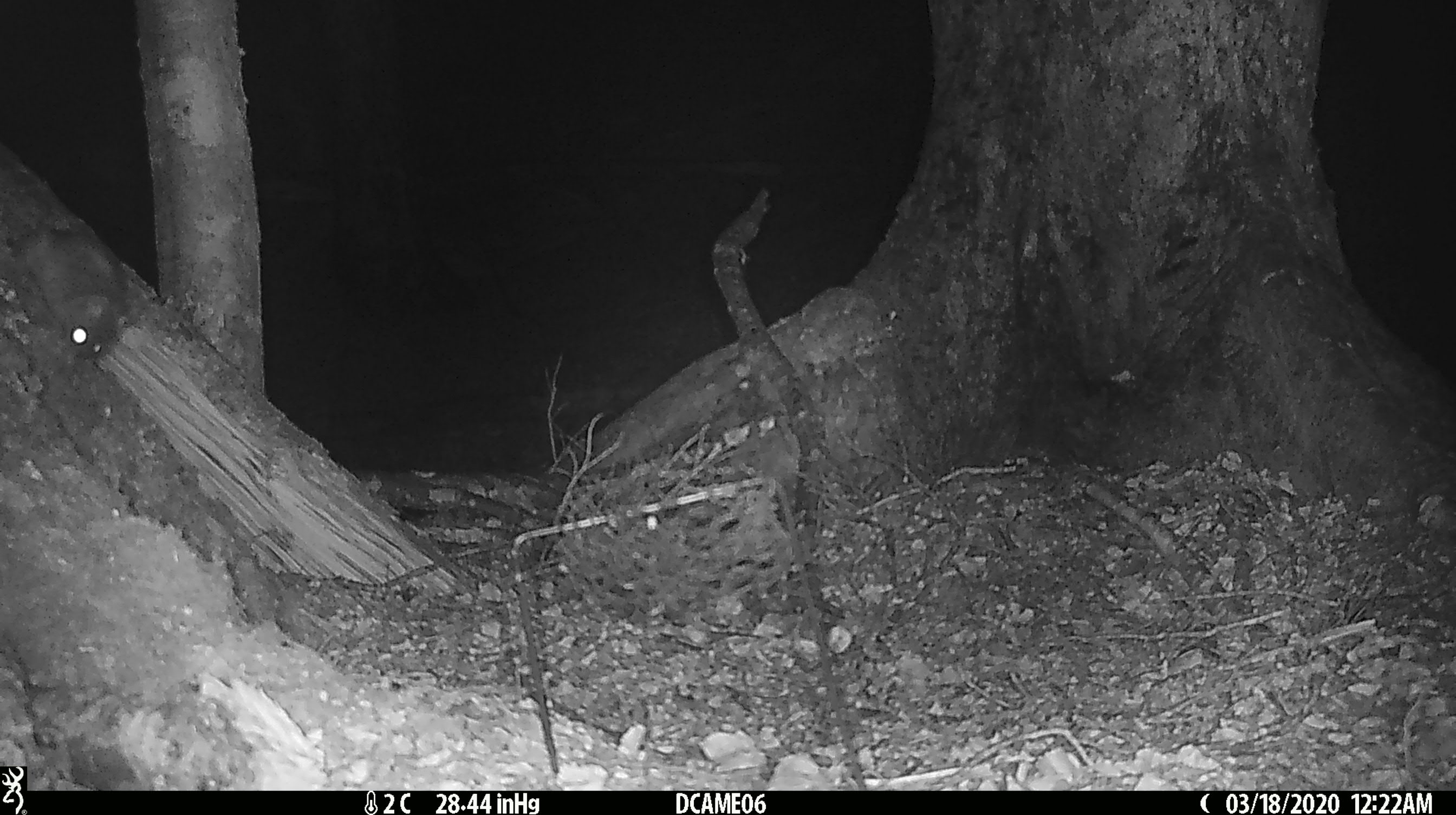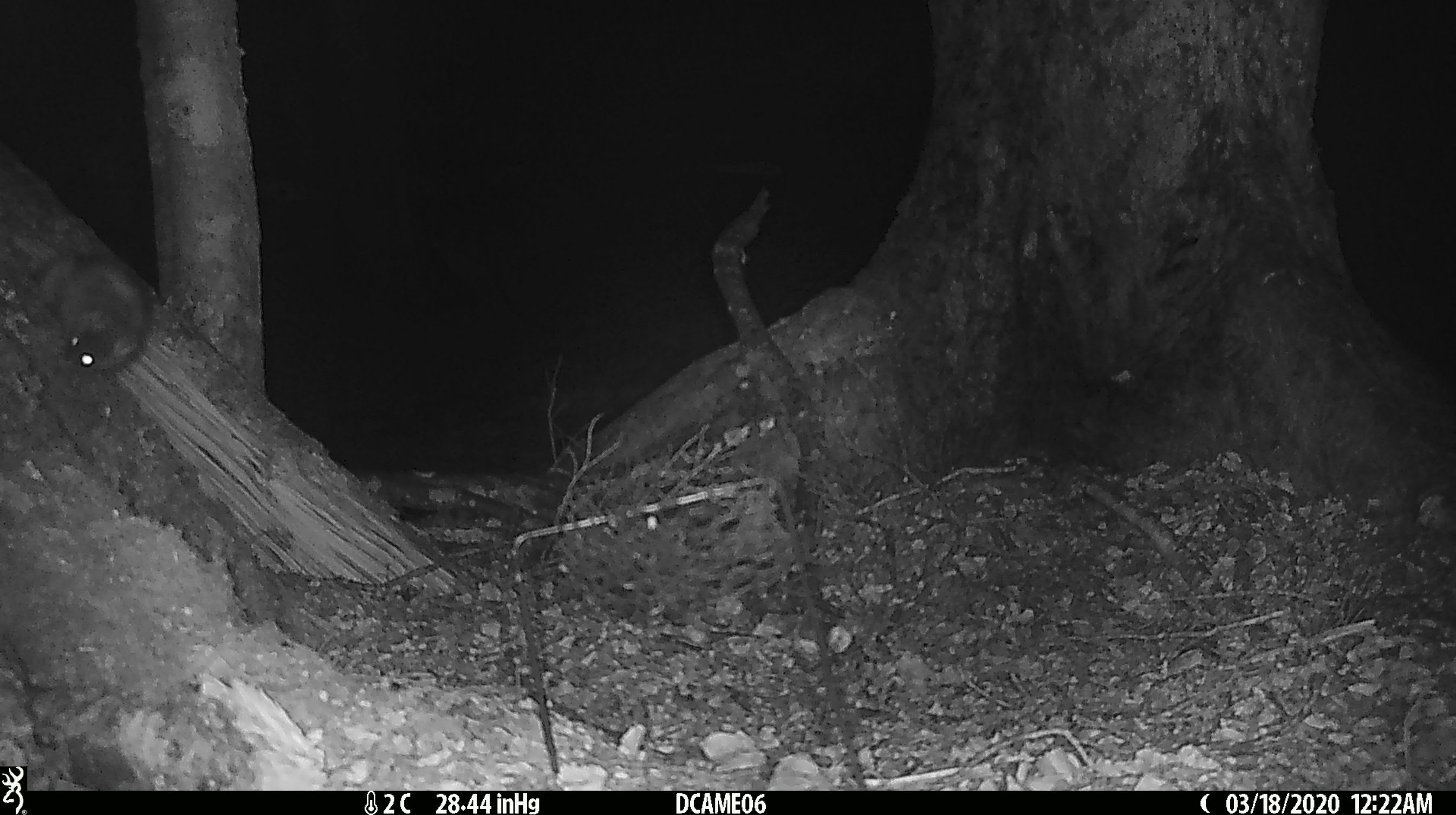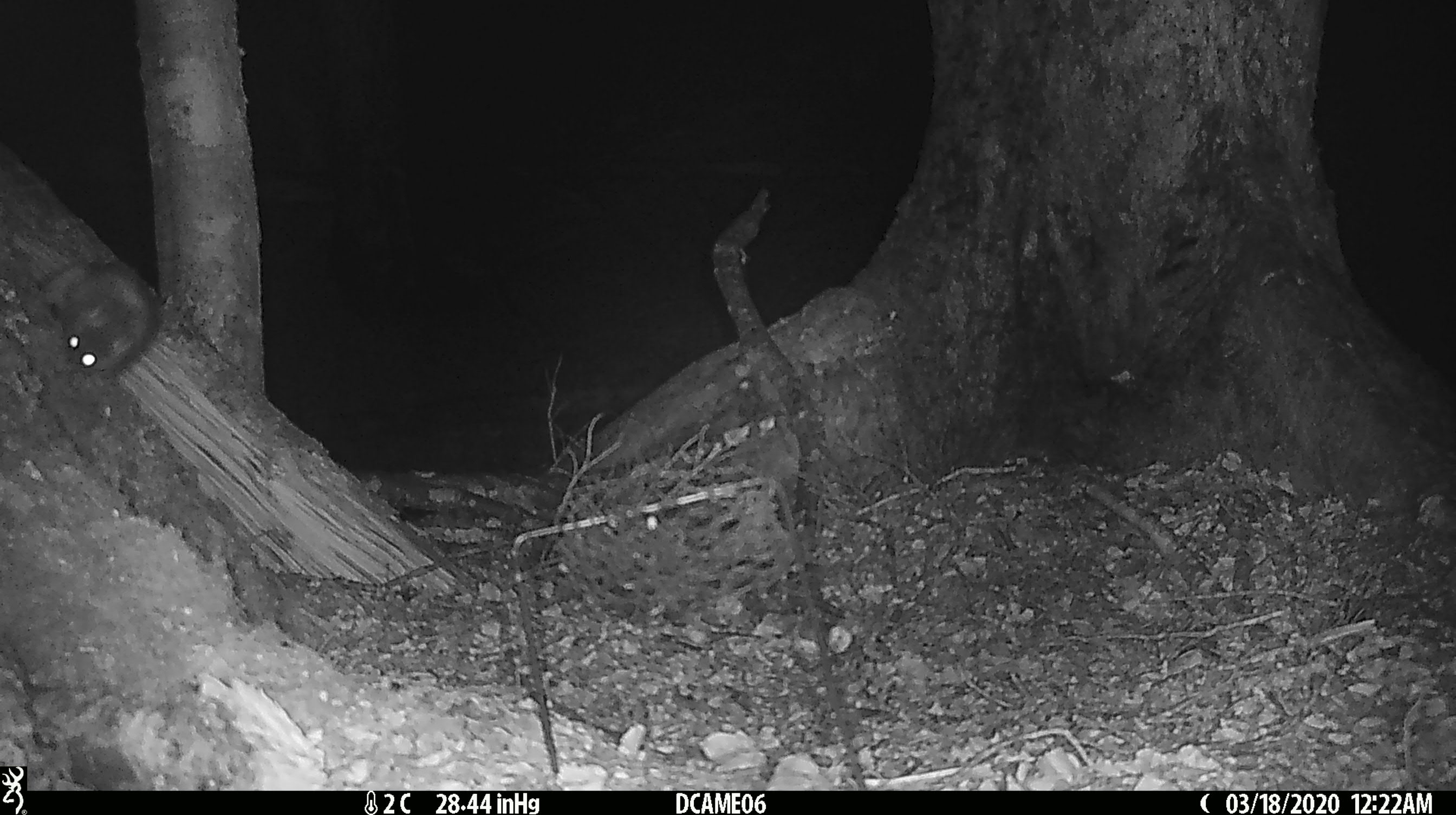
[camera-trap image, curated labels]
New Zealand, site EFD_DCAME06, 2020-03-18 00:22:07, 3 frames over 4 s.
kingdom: Animalia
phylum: Chordata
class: Mammalia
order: Rodentia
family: Muridae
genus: Rattus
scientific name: Rattus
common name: rat